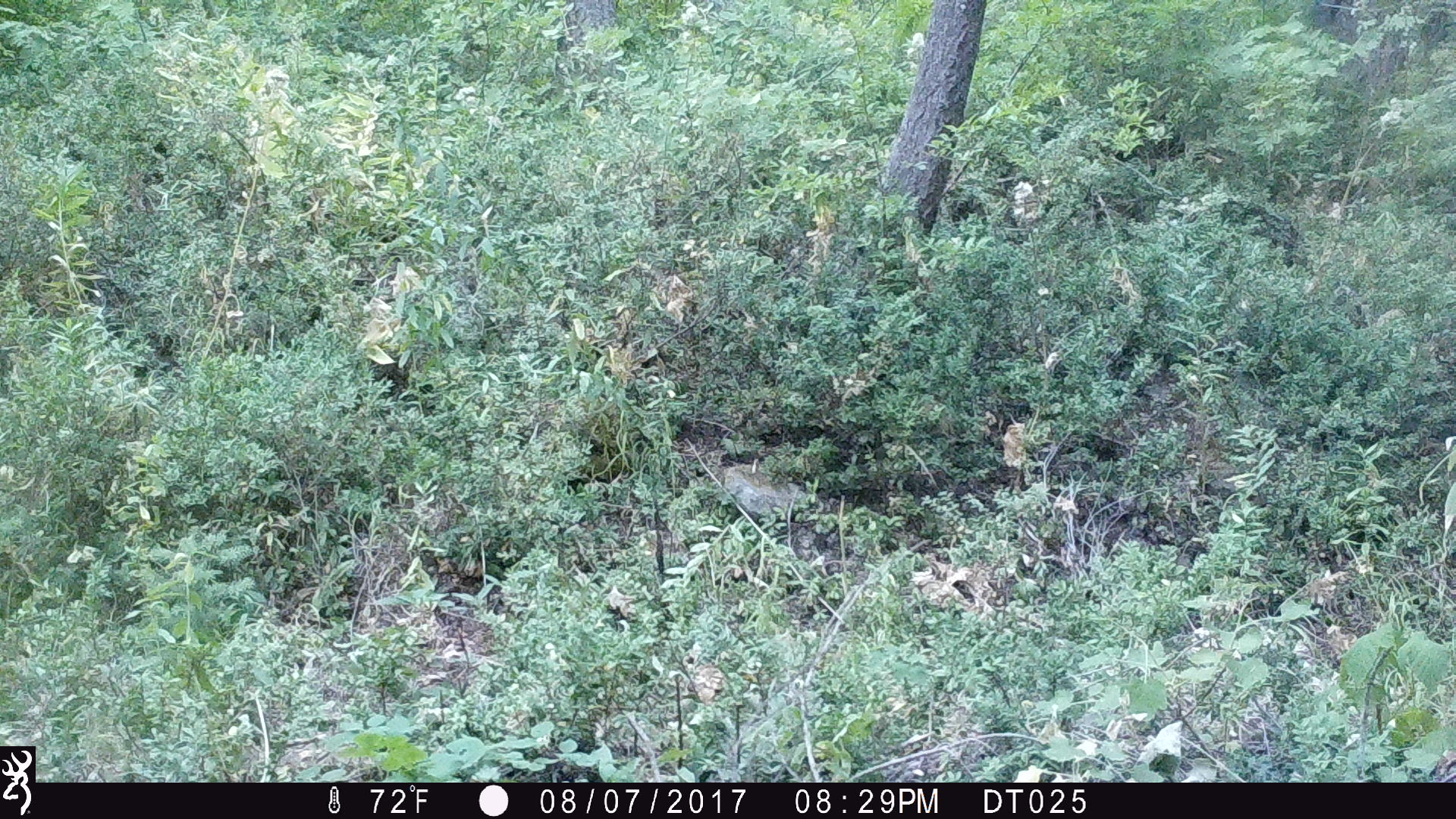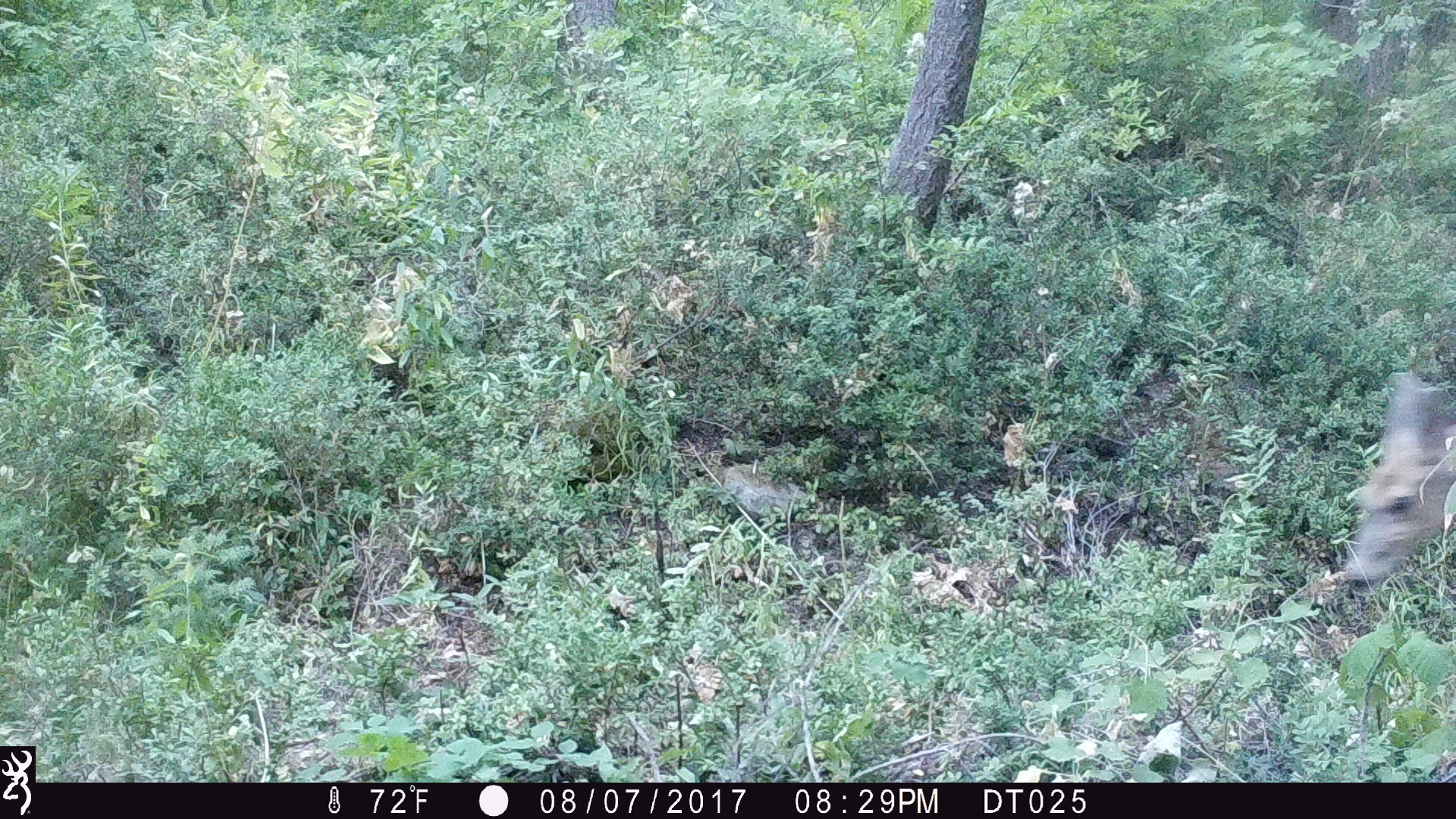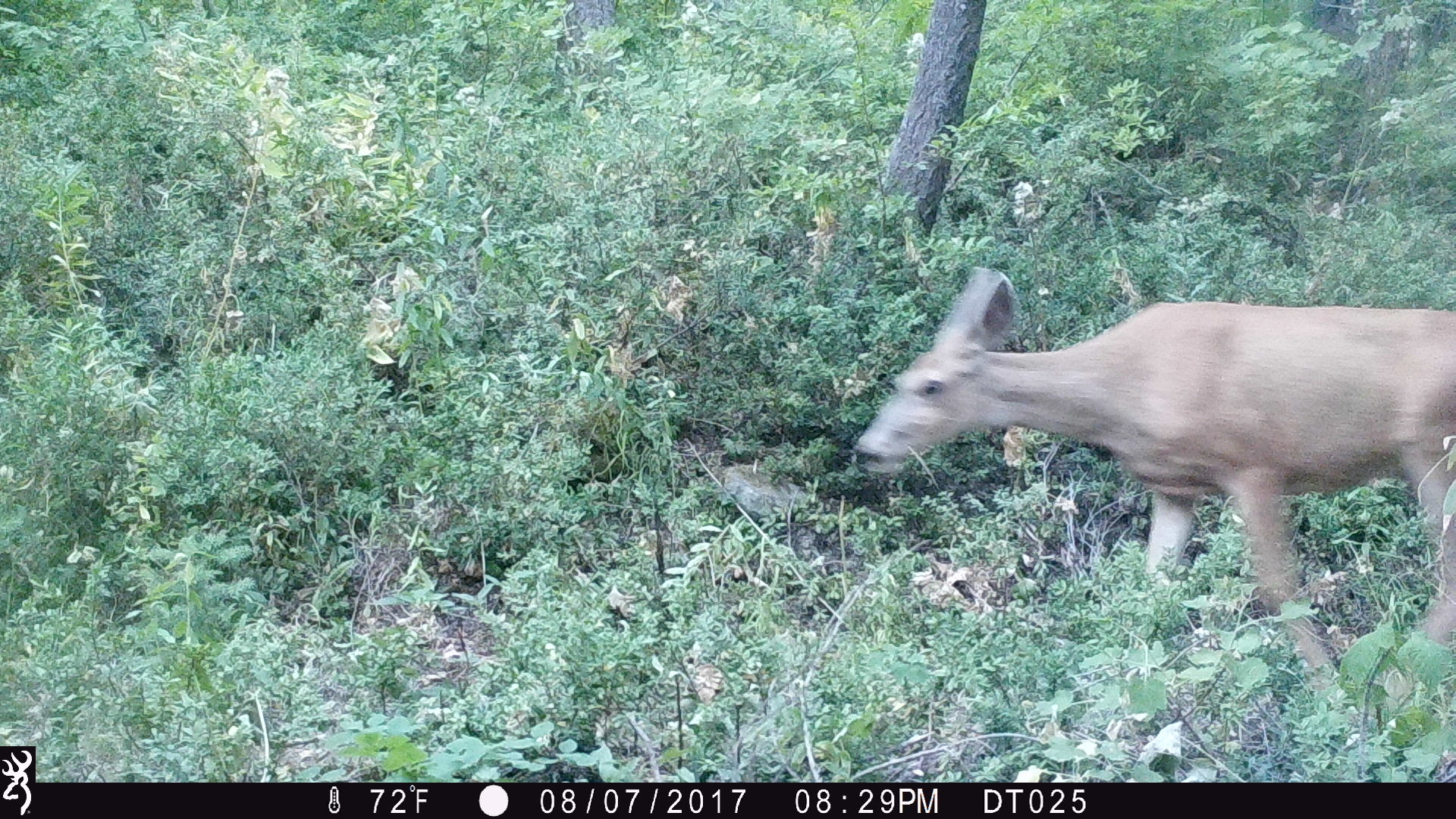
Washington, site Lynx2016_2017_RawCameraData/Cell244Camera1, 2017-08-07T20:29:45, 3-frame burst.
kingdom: Animalia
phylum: Chordata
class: Mammalia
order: Artiodactyla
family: Cervidae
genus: Odocoileus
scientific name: Odocoileus hemionus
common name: mule deer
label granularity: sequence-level